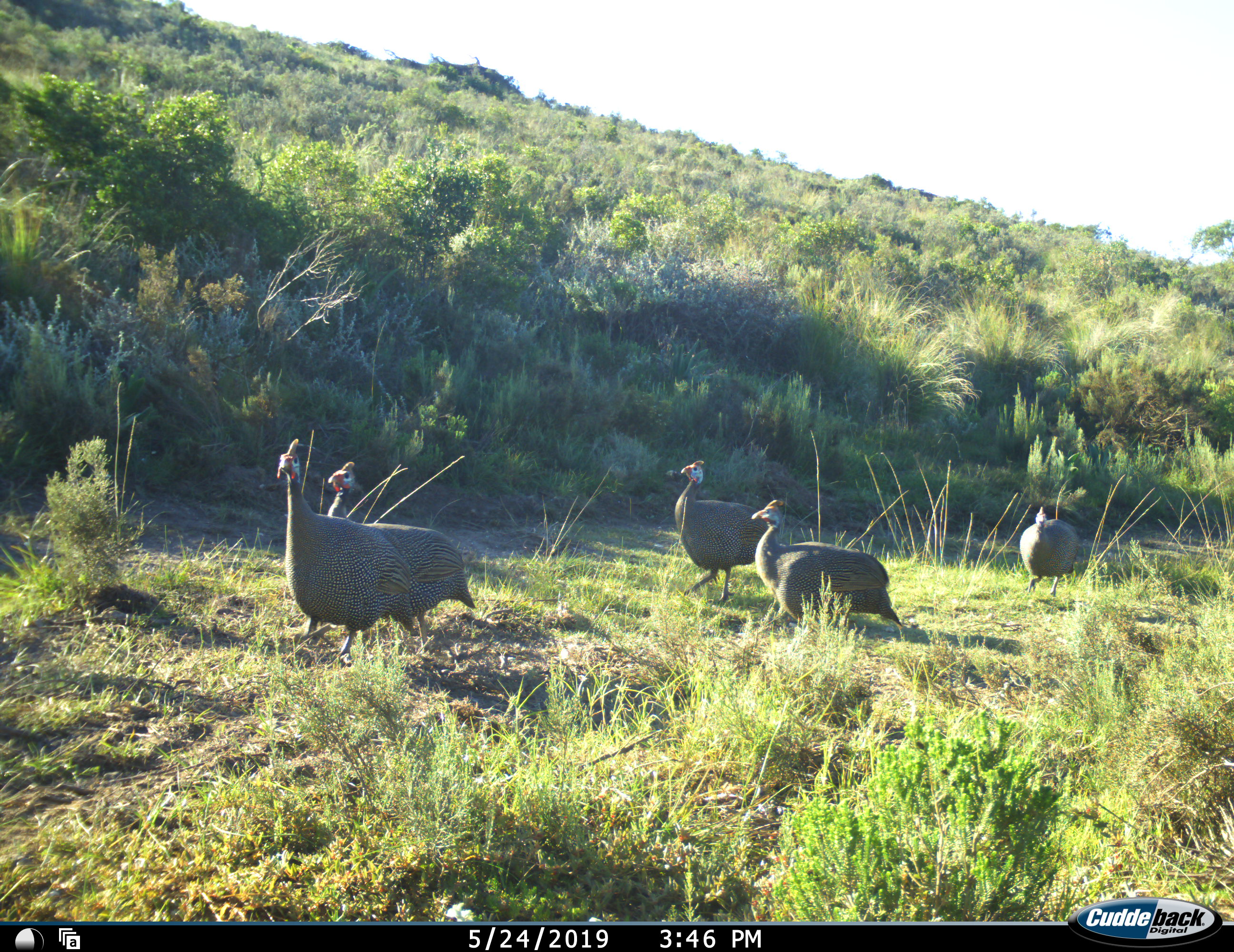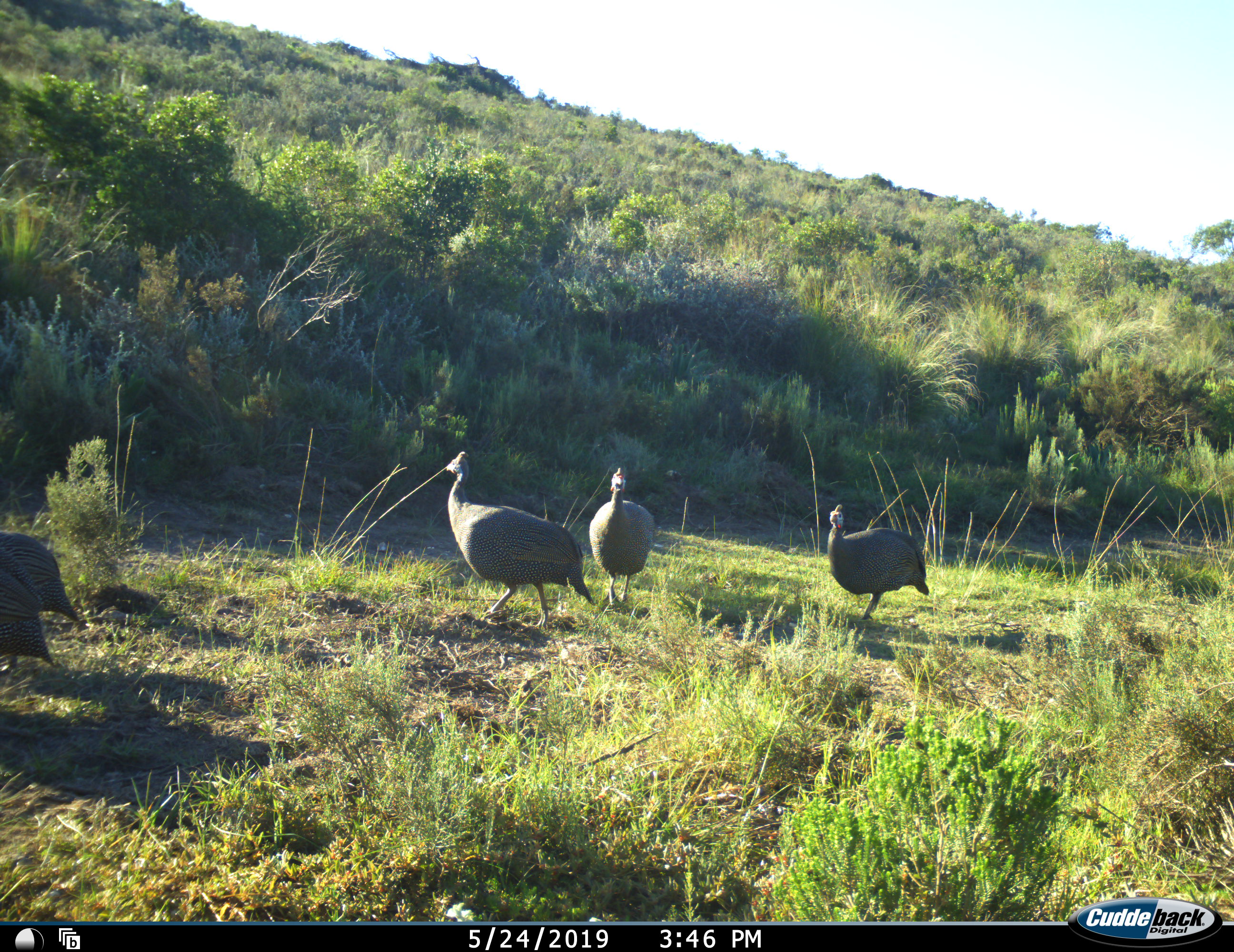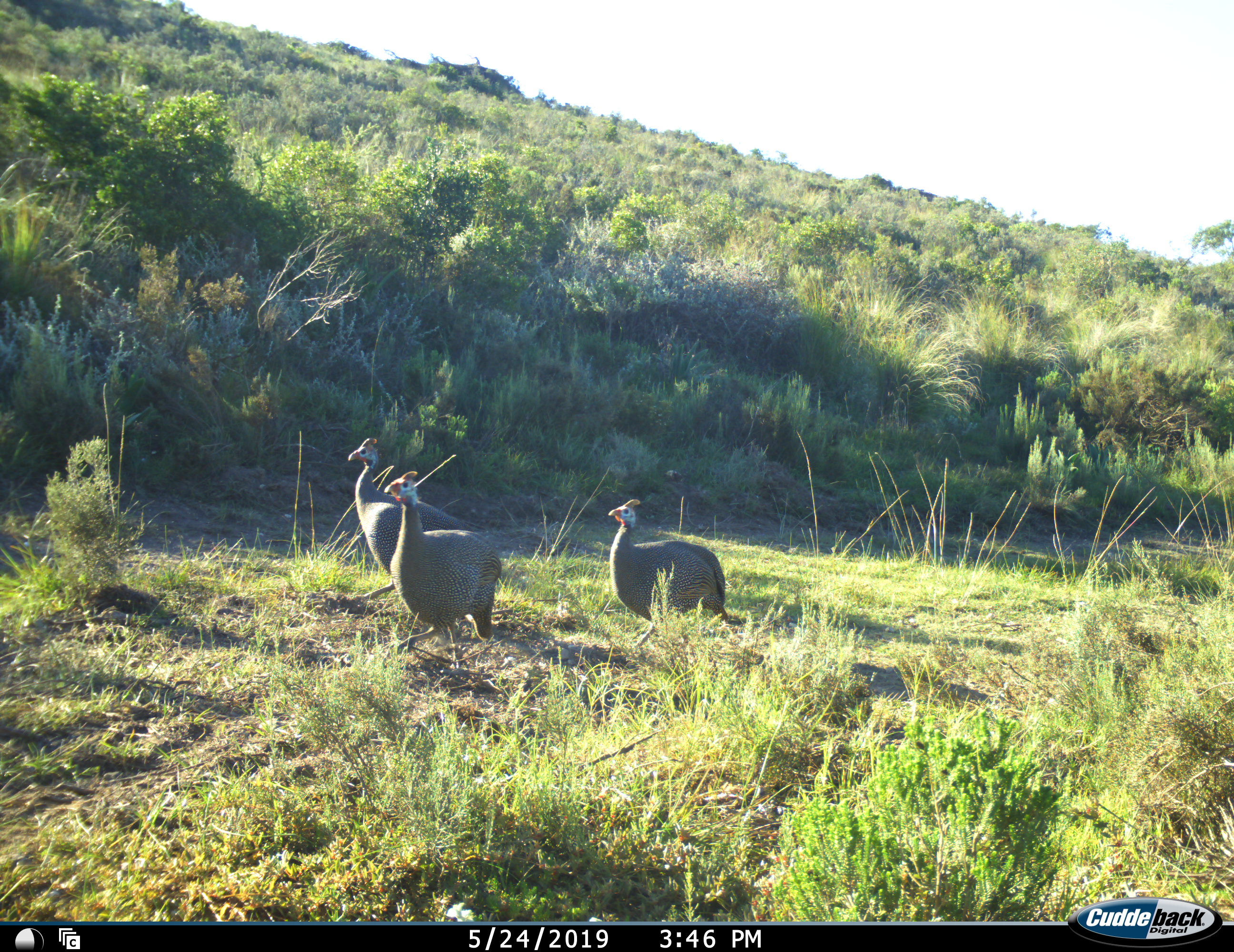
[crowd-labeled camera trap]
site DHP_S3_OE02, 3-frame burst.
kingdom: Animalia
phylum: Chordata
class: Aves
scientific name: Aves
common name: bird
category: birdother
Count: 5.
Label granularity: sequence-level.